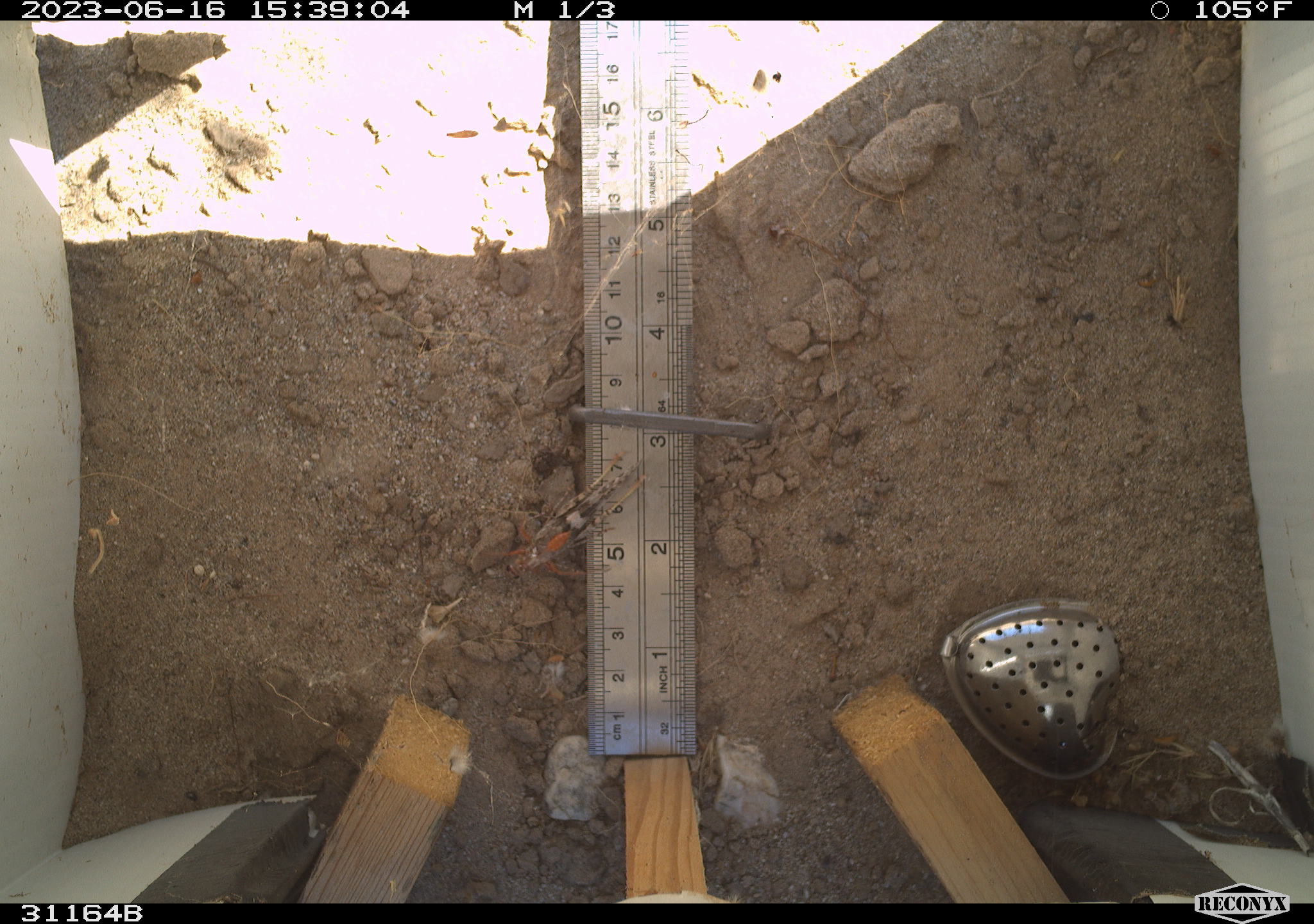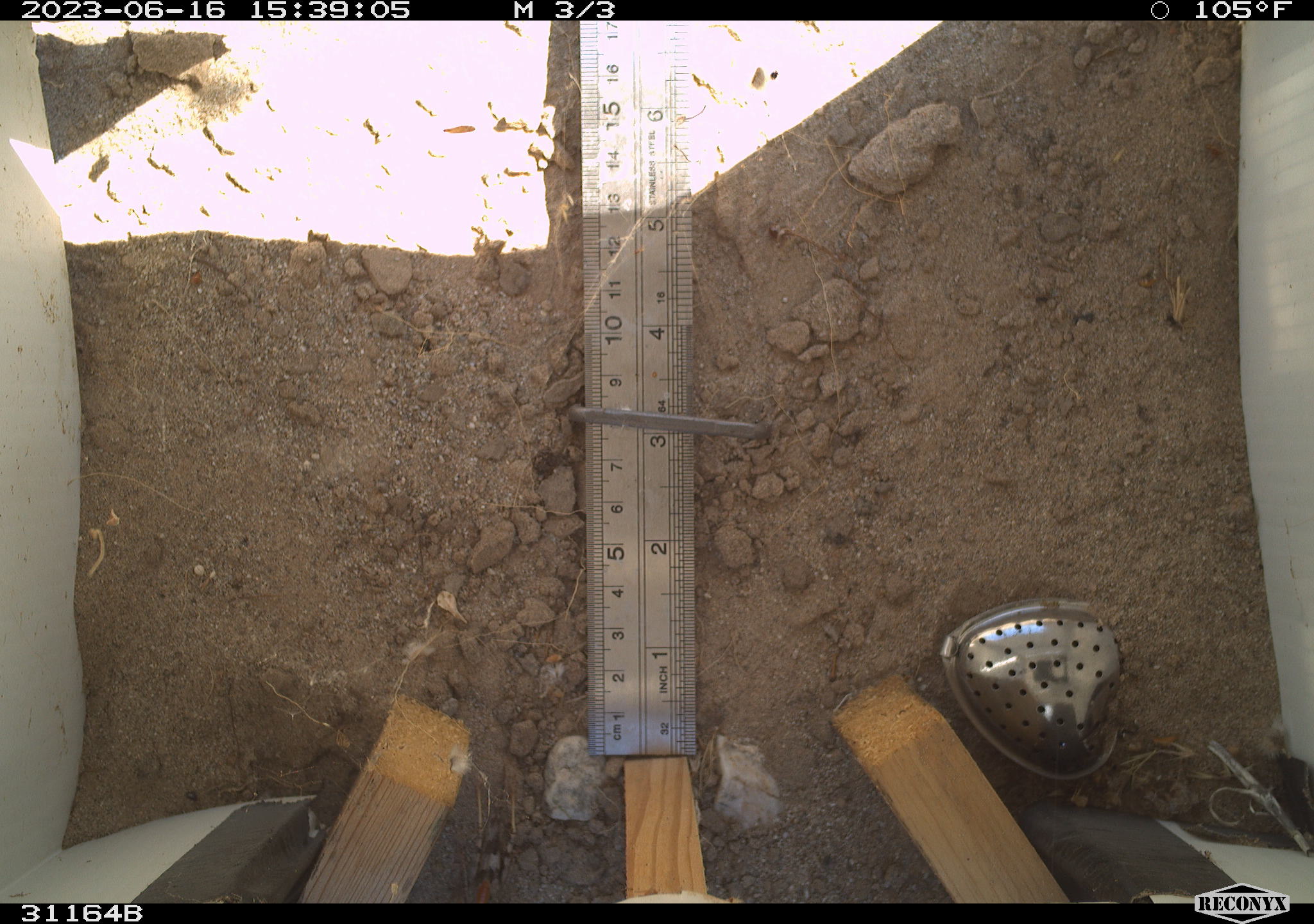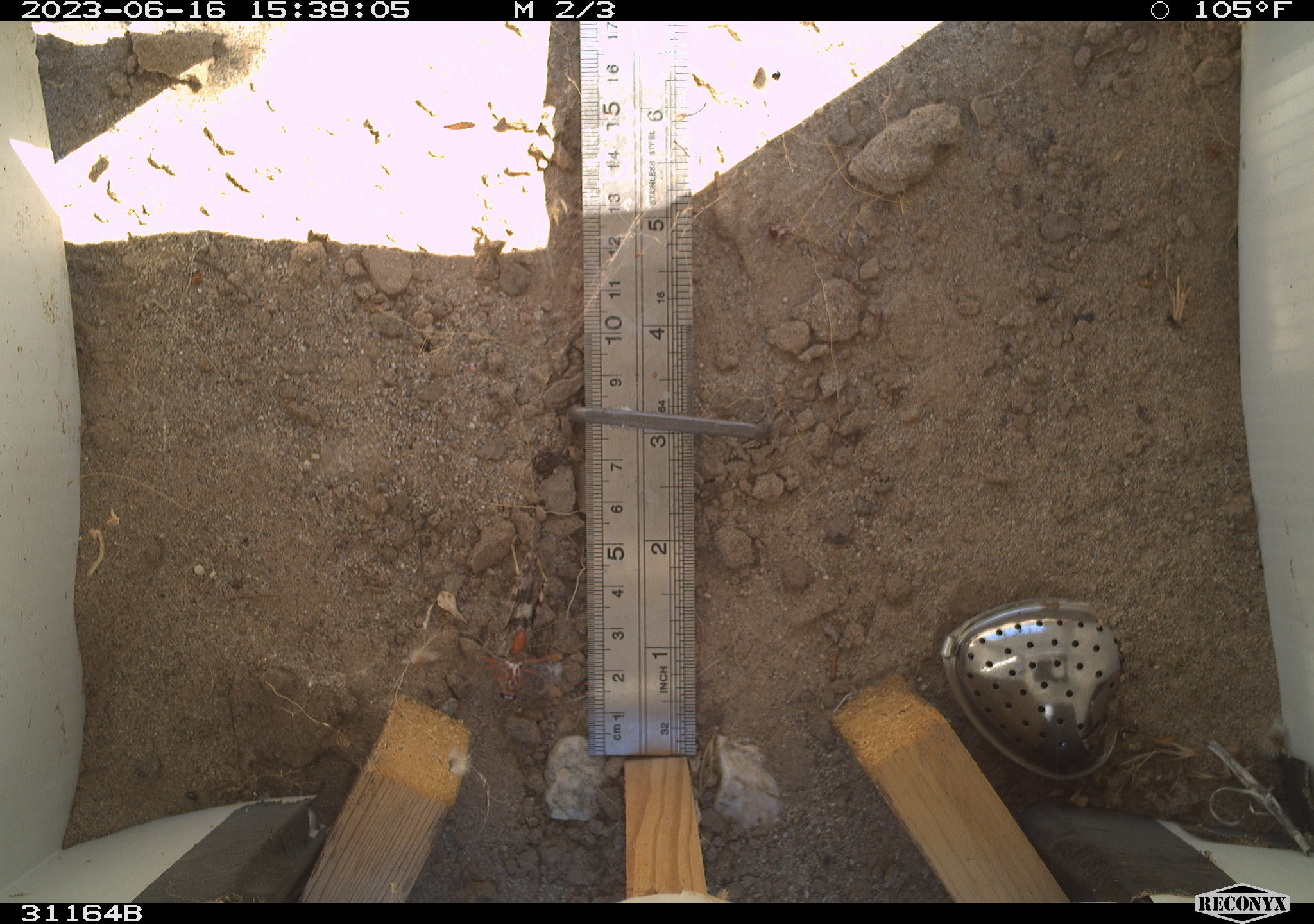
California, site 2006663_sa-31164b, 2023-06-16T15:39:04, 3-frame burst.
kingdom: Animalia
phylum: Arthropoda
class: Insecta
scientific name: Insecta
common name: insect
Insect (Insecta).